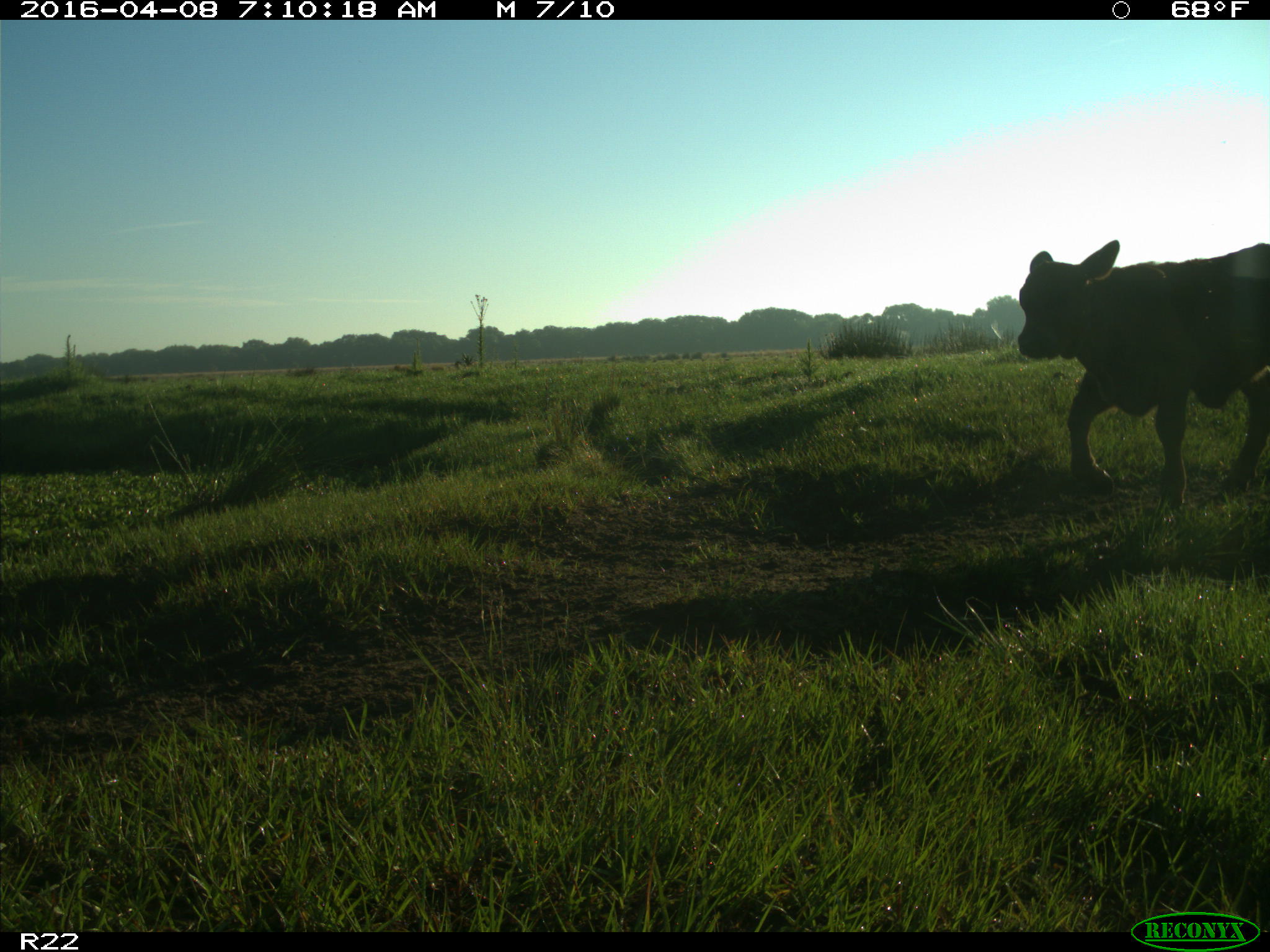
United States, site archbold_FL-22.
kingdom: Animalia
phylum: Chordata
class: Mammalia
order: Artiodactyla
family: Bovidae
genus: Bos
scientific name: Bos taurus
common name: domestic cow